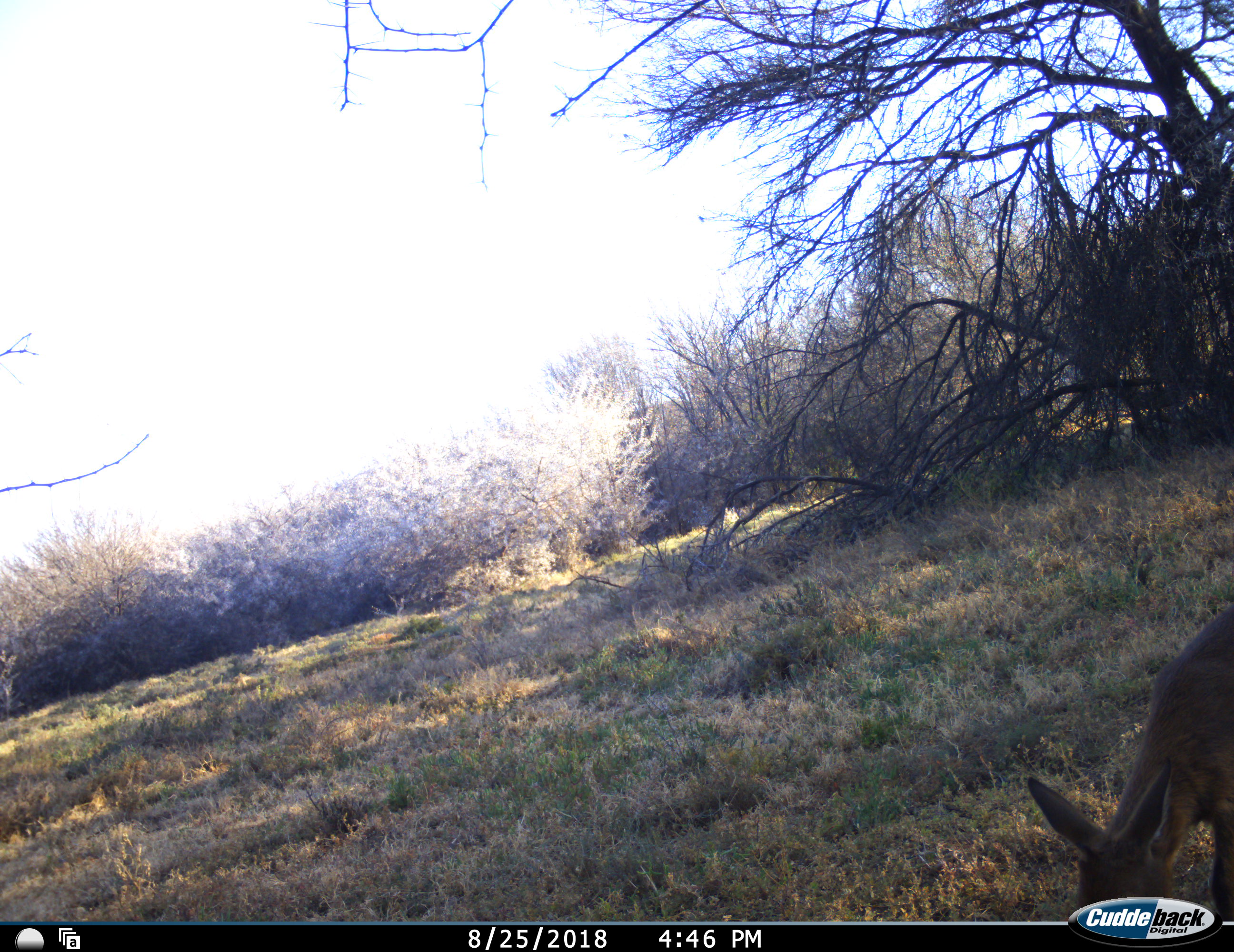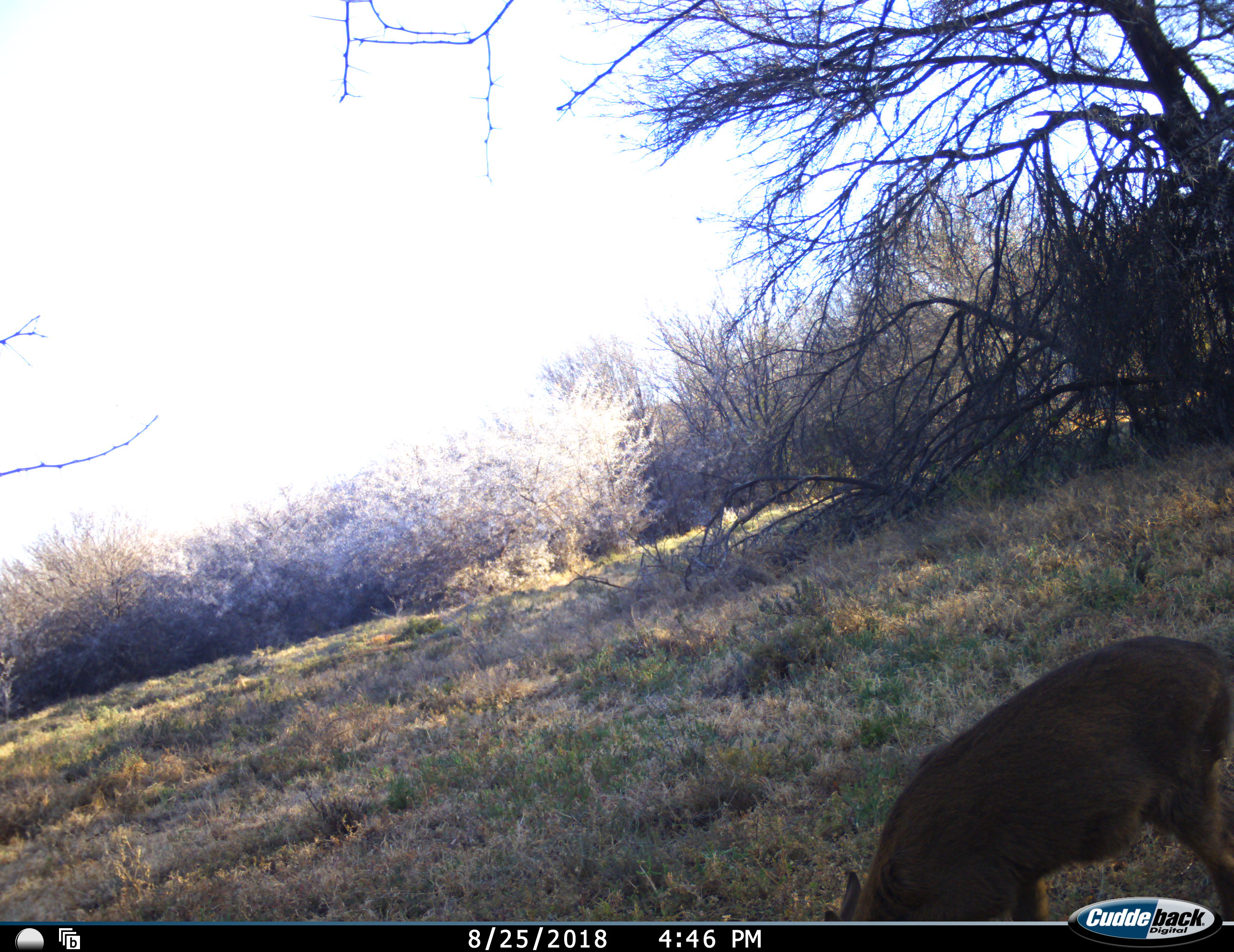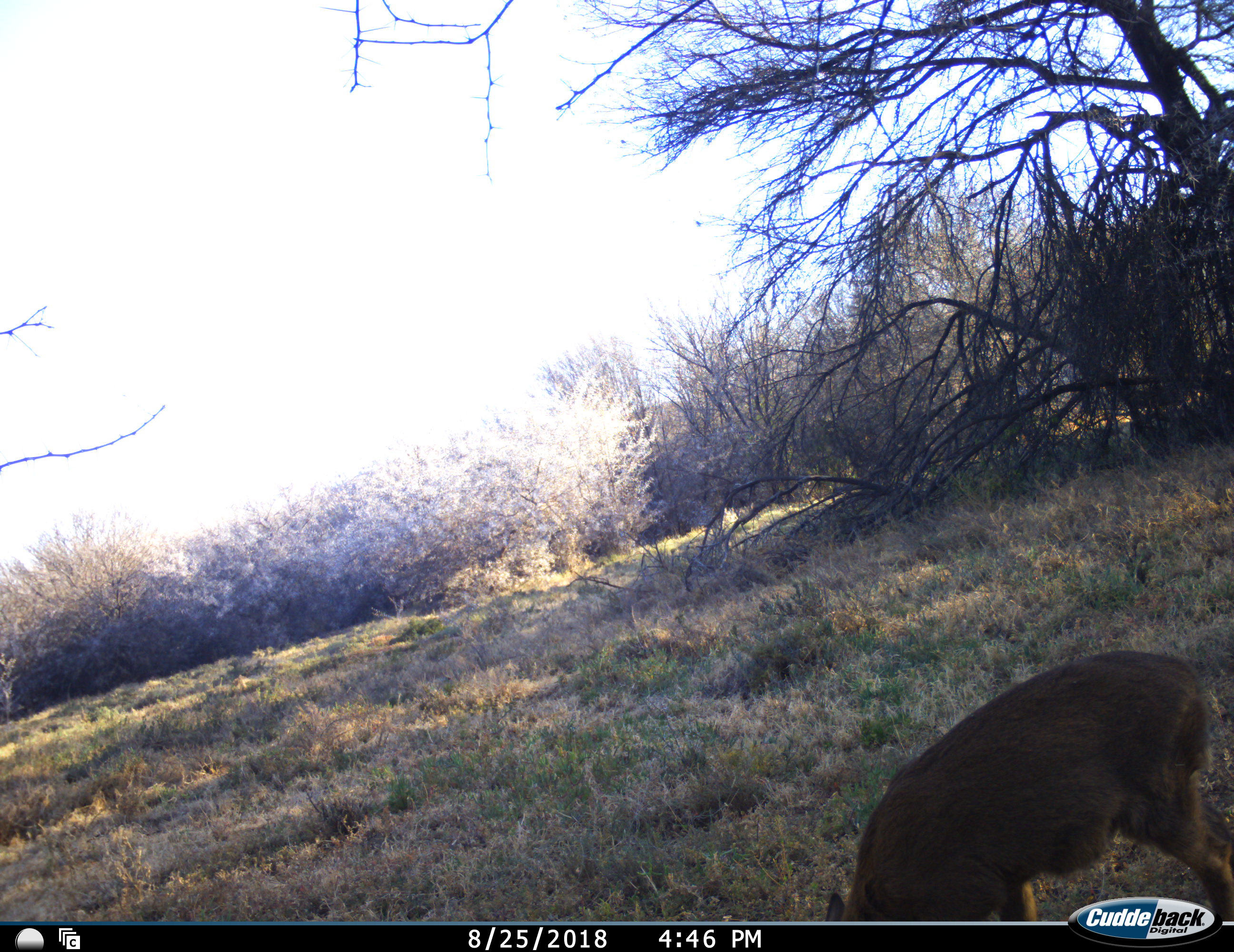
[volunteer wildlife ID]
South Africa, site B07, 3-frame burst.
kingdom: Animalia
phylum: Chordata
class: Mammalia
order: Artiodactyla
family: Bovidae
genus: Sylvicapra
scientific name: Sylvicapra grimmia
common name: common grey duiker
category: duikercommongrey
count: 1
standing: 17%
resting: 0%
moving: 0%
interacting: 0%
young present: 0%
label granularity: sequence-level